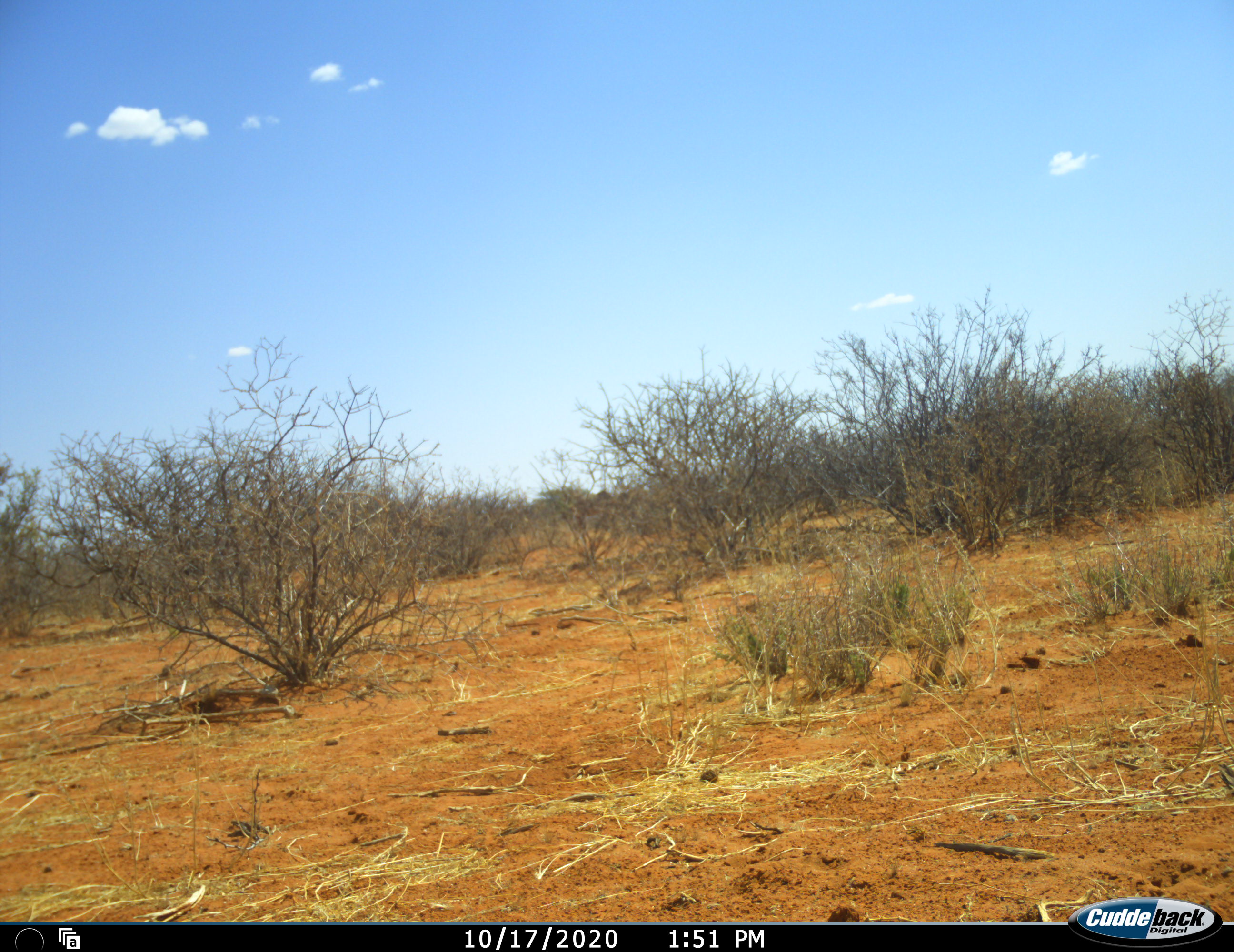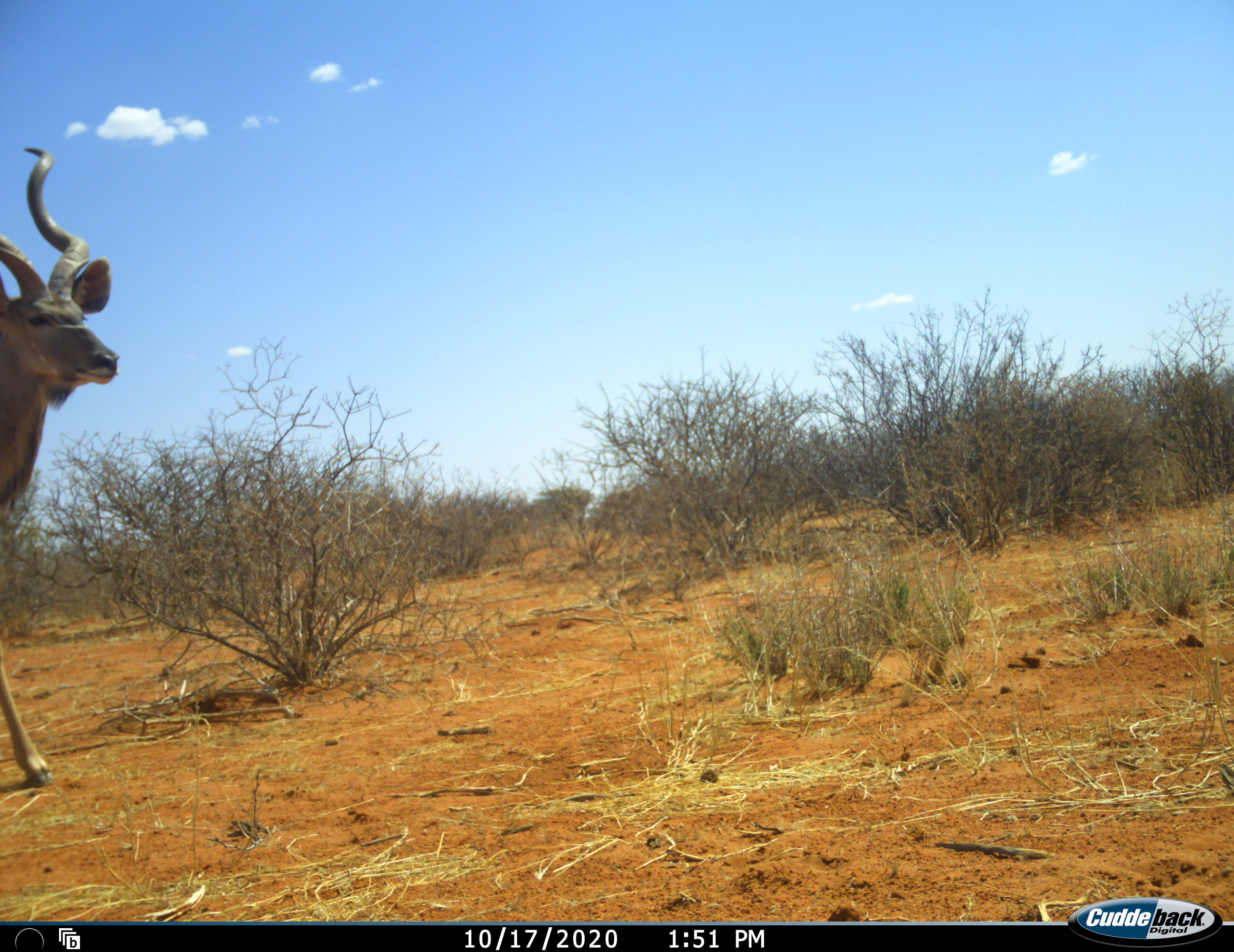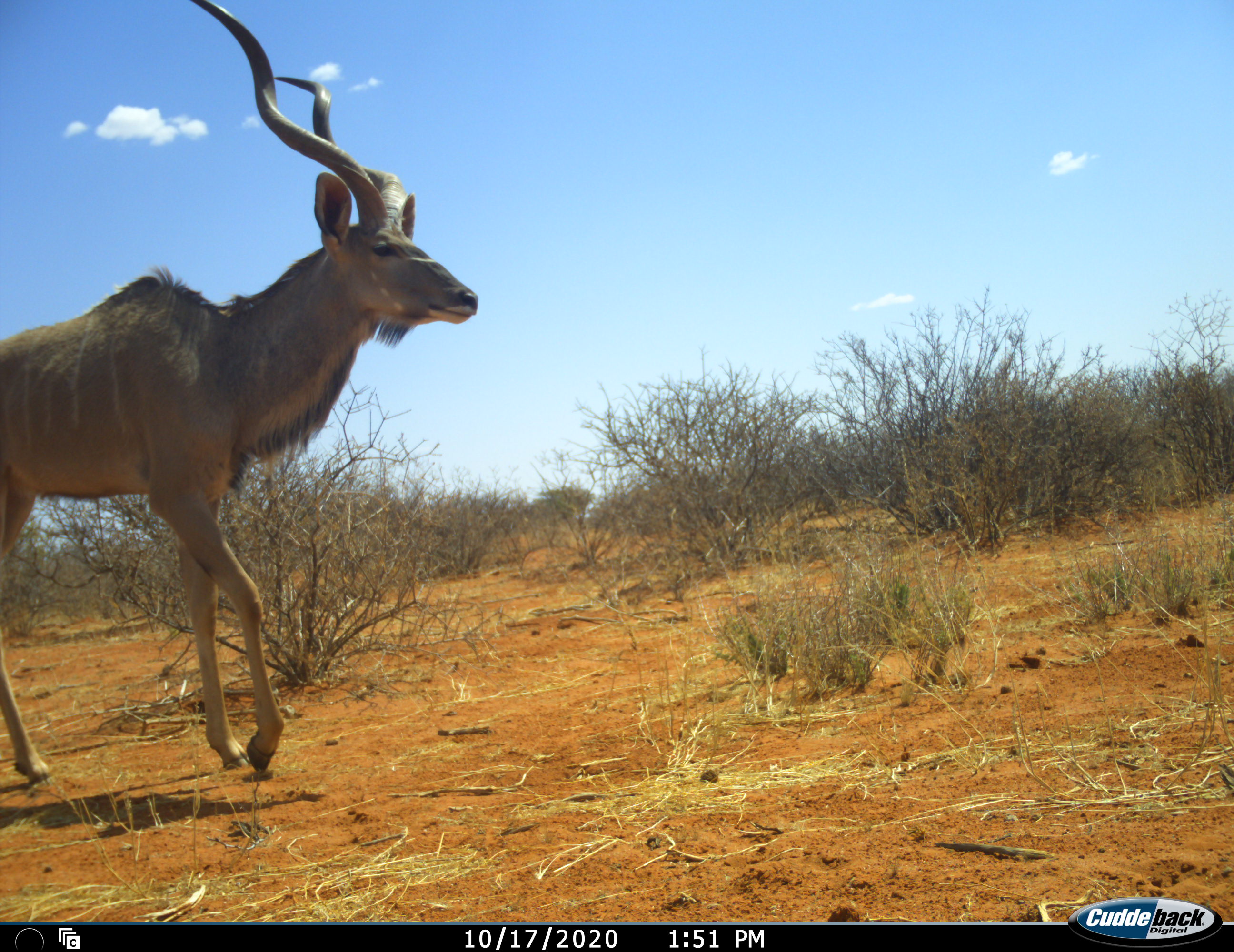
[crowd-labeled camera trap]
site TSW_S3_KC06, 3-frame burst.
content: unidentified animal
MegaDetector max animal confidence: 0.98